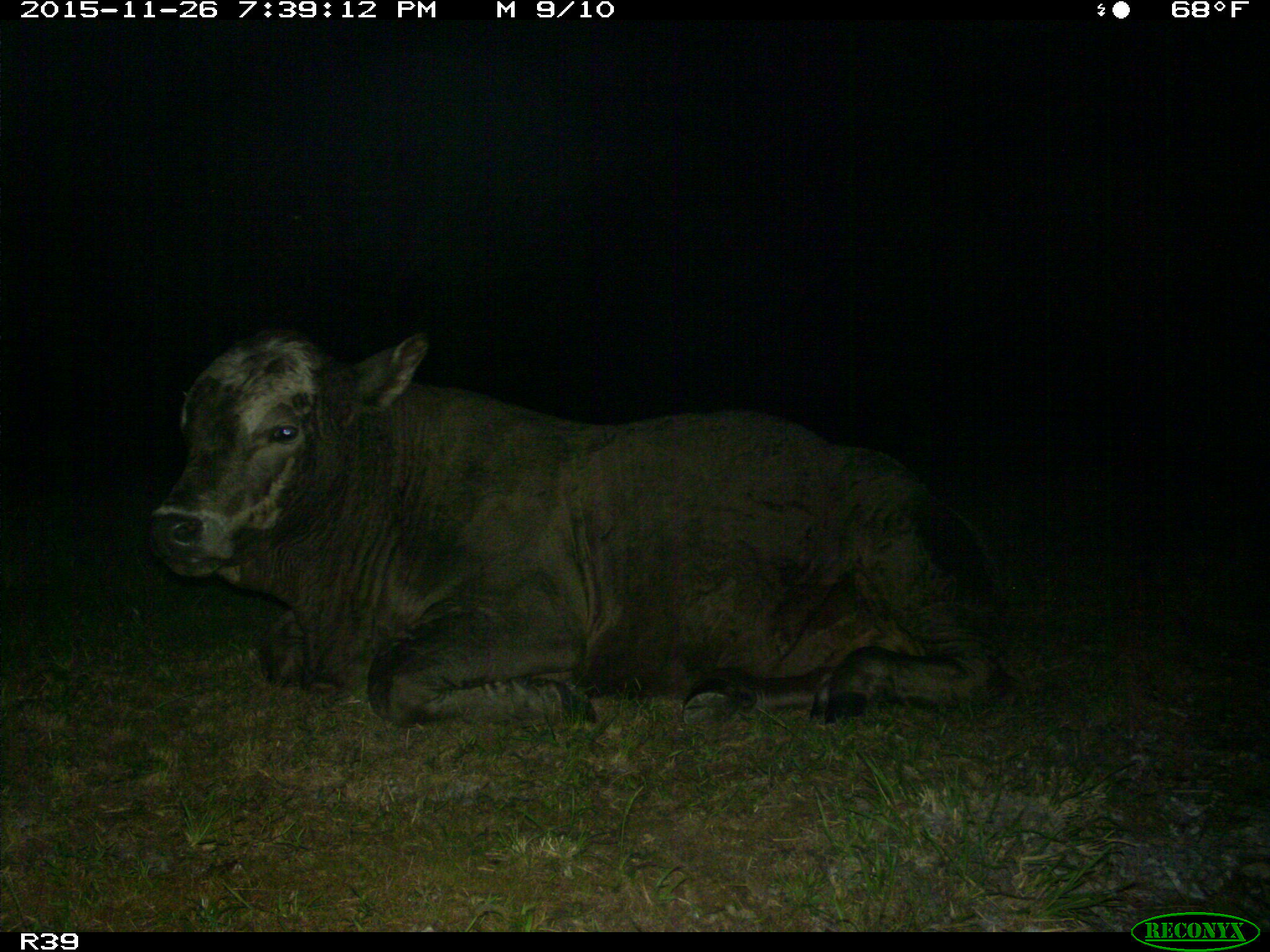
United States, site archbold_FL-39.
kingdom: Animalia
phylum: Chordata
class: Mammalia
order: Artiodactyla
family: Bovidae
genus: Bos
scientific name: Bos taurus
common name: domestic cow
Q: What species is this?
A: Bos taurus (domestic cow).